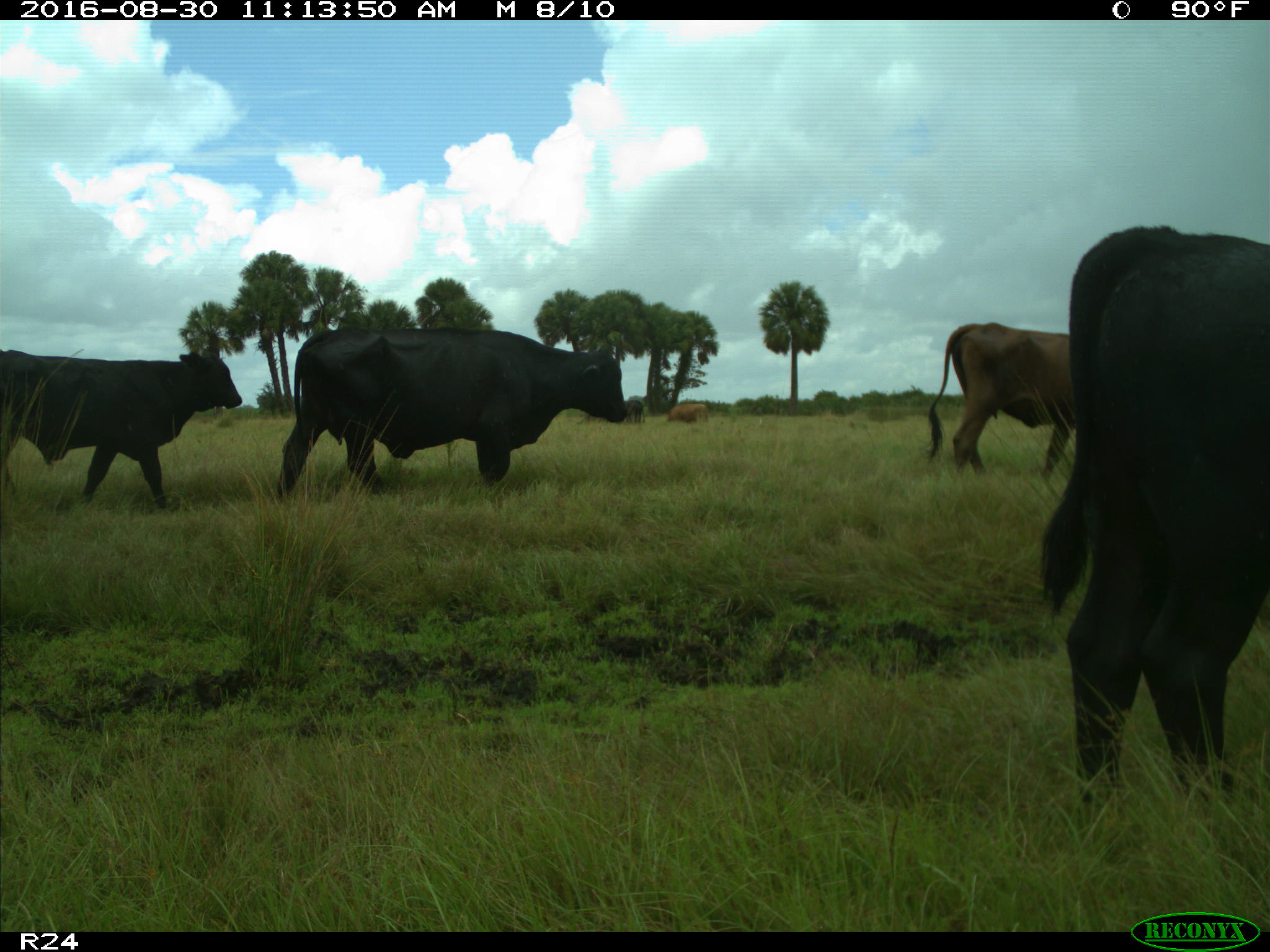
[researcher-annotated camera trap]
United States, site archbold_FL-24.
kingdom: Animalia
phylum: Chordata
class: Mammalia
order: Artiodactyla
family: Bovidae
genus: Bos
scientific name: Bos taurus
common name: domestic cow